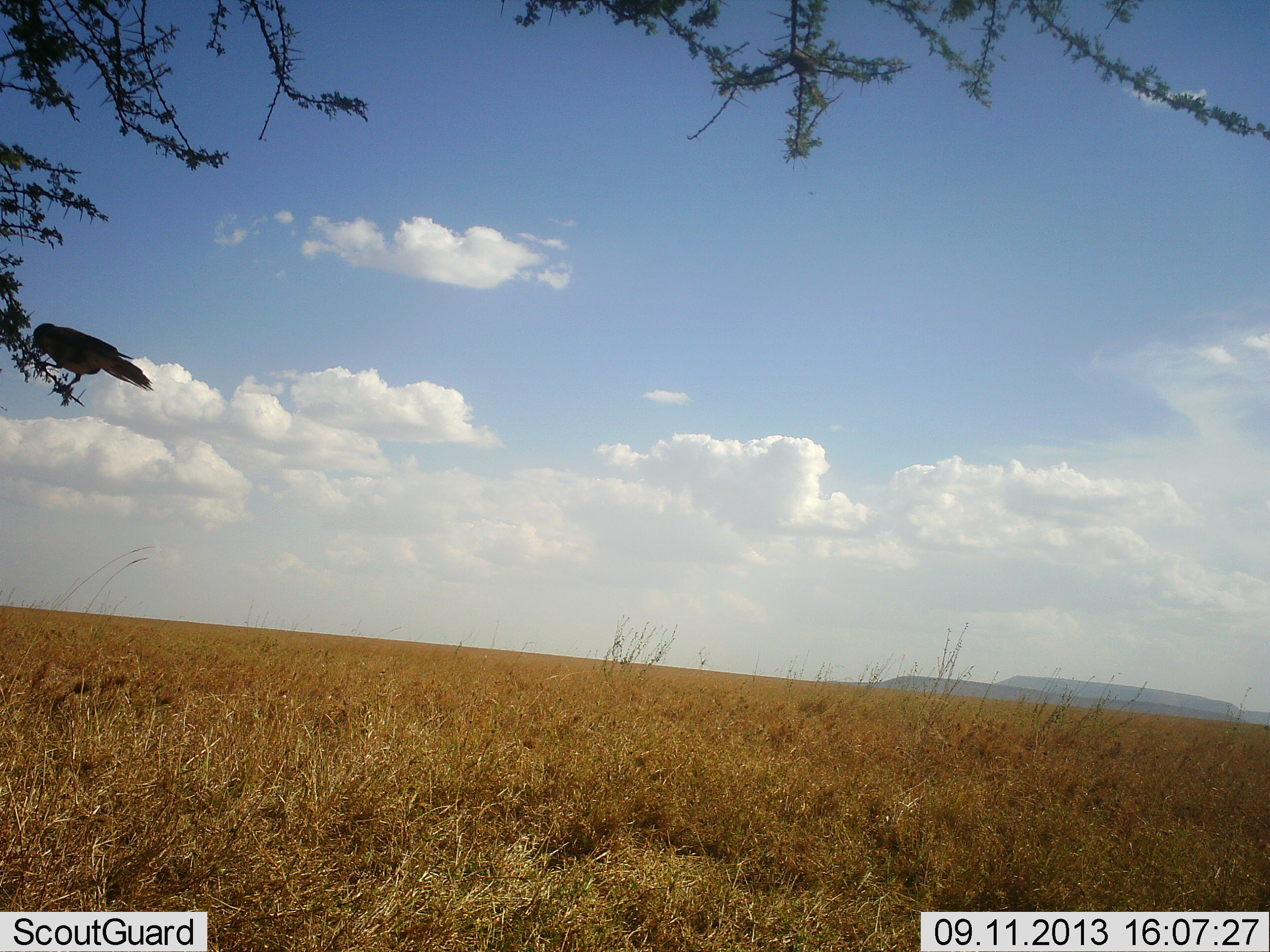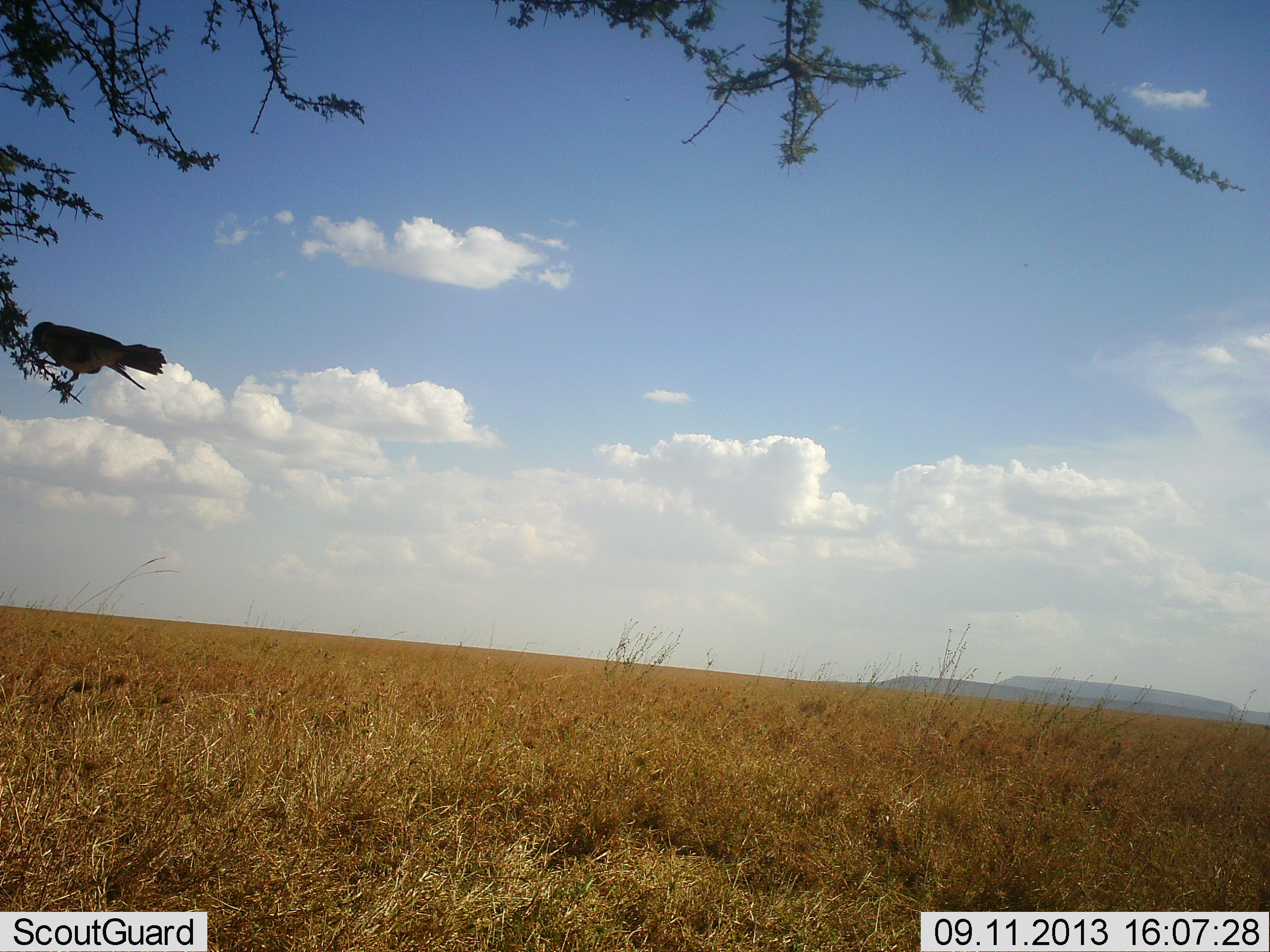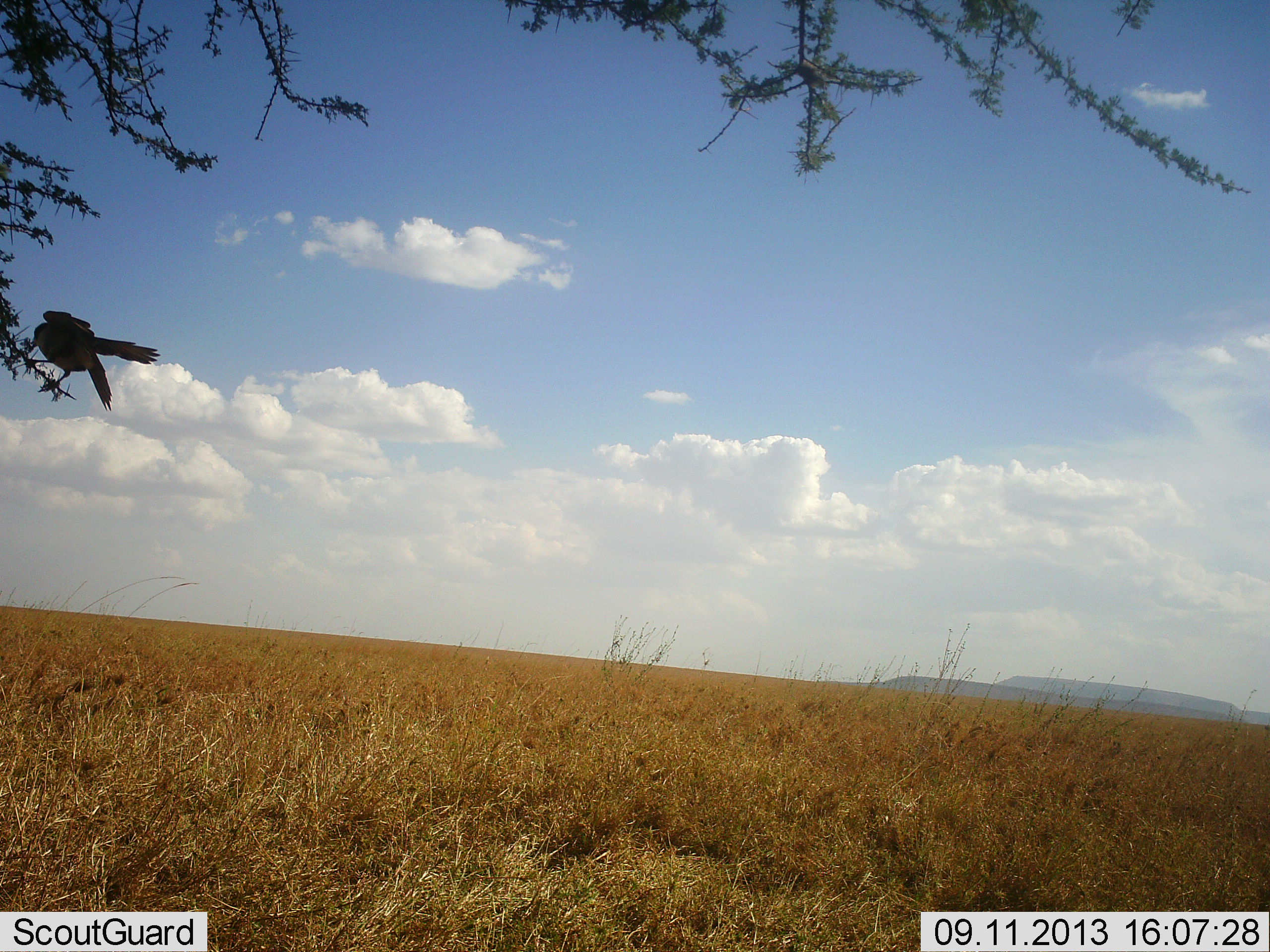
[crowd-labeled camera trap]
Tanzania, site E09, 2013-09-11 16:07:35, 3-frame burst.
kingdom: Animalia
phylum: Chordata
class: Aves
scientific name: Aves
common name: bird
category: otherbird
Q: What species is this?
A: Otherbird (bird) (Aves).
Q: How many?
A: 1.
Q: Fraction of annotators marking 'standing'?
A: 70%.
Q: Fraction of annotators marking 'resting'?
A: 30%.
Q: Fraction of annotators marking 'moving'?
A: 10%.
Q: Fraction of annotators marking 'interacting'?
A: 0%.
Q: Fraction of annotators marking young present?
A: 0%.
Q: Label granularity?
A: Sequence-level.